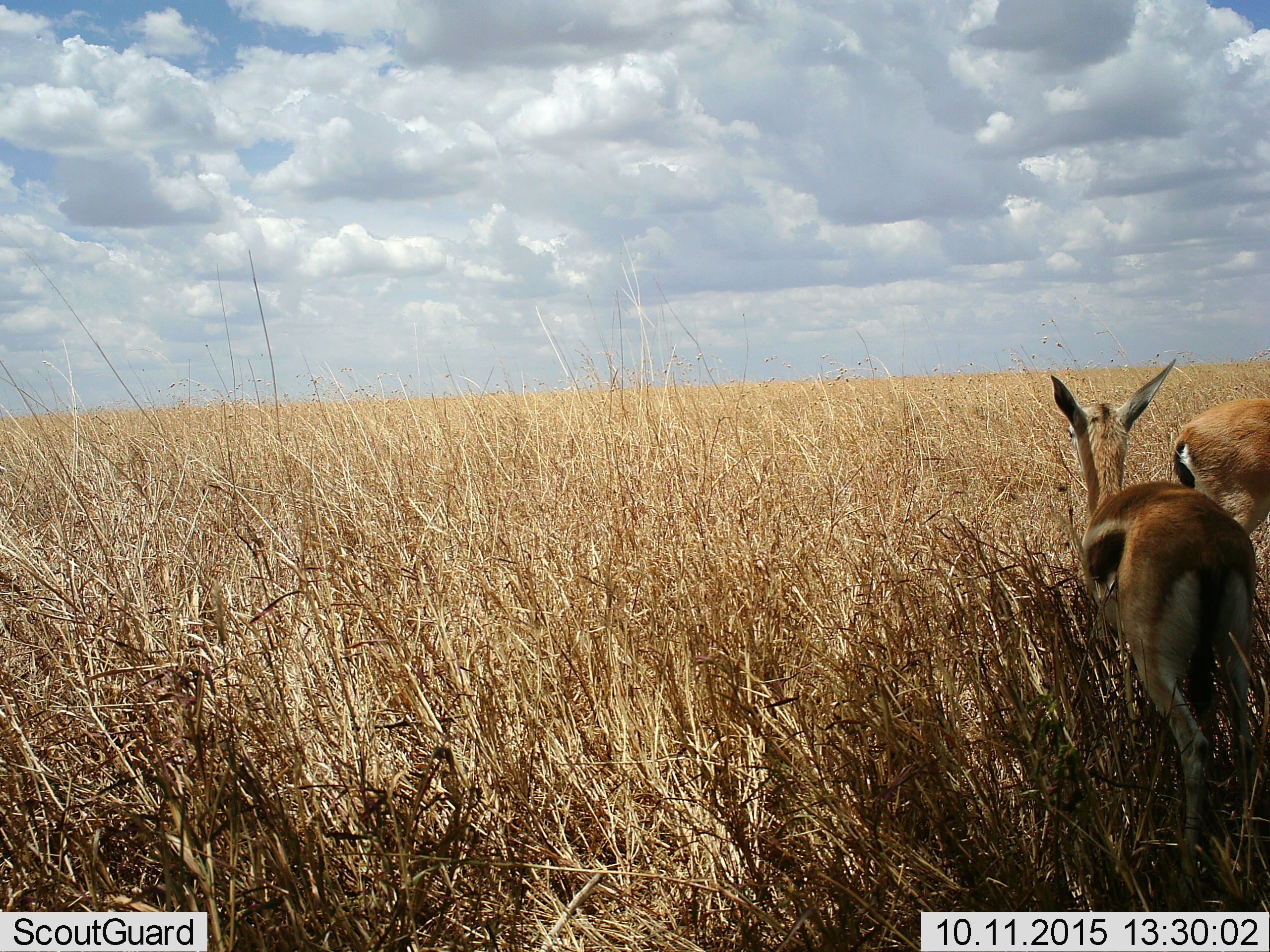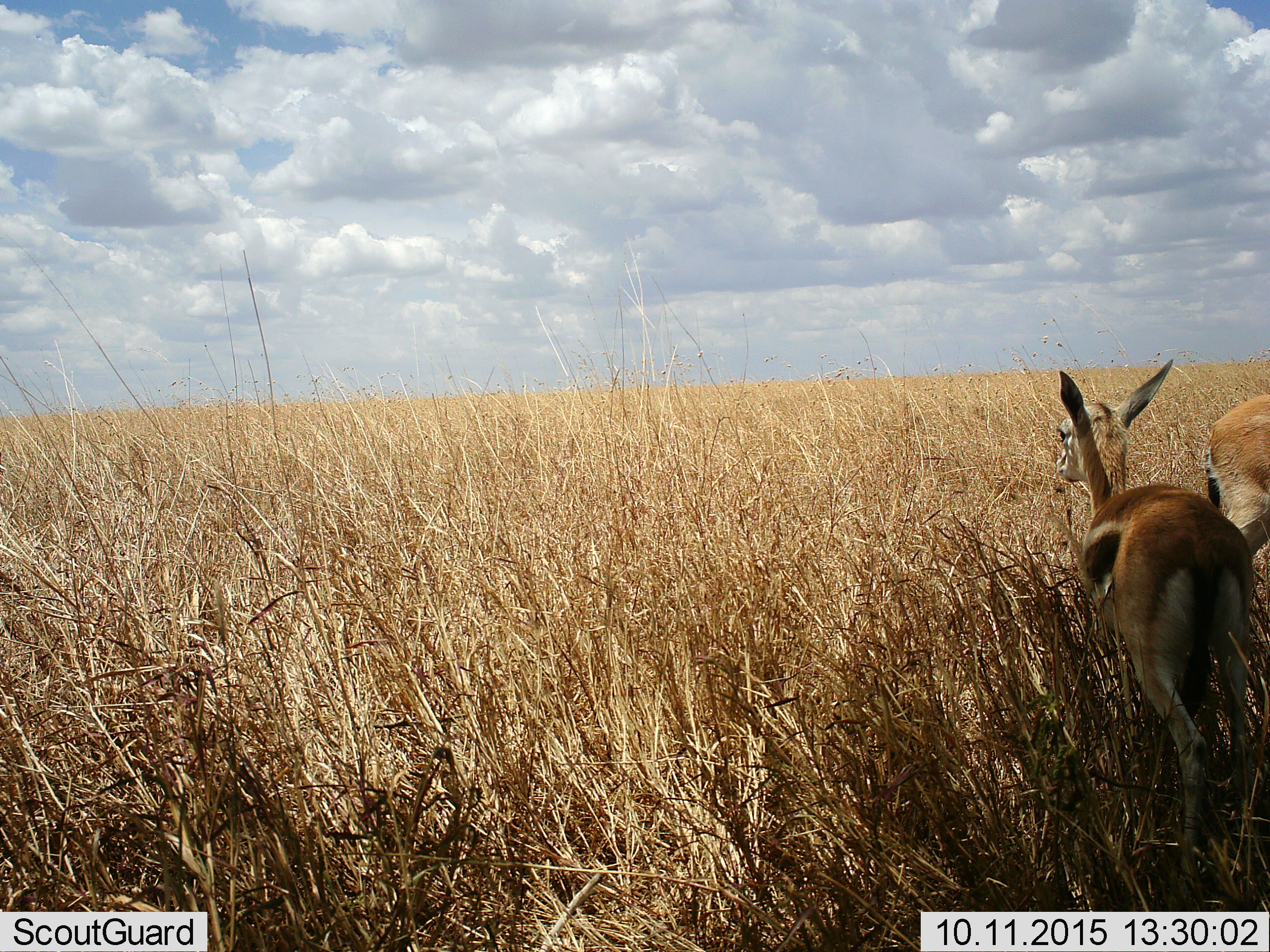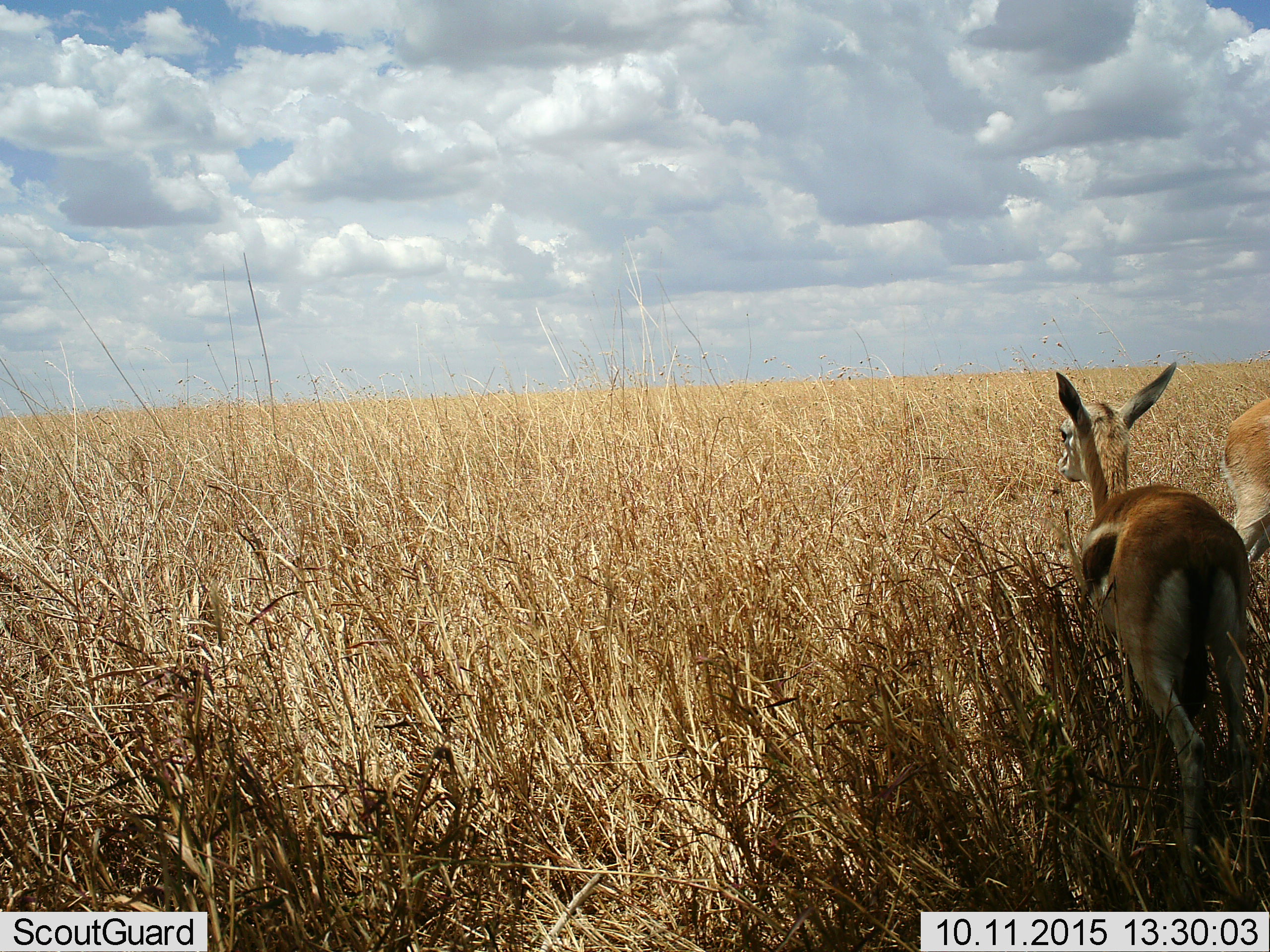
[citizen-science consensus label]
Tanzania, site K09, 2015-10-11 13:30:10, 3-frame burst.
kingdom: Animalia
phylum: Chordata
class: Mammalia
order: Artiodactyla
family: Bovidae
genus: Eudorcas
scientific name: Eudorcas thomsonii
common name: thomson's gazelle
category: gazellethomsons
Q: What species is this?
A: Gazellethomsons (thomson's gazelle) (Eudorcas thomsonii).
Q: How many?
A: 2.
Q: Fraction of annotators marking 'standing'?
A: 86%.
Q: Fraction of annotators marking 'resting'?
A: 0%.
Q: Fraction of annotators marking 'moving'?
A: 29%.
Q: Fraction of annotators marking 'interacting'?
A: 0%.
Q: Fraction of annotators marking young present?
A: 14%.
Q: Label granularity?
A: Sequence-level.